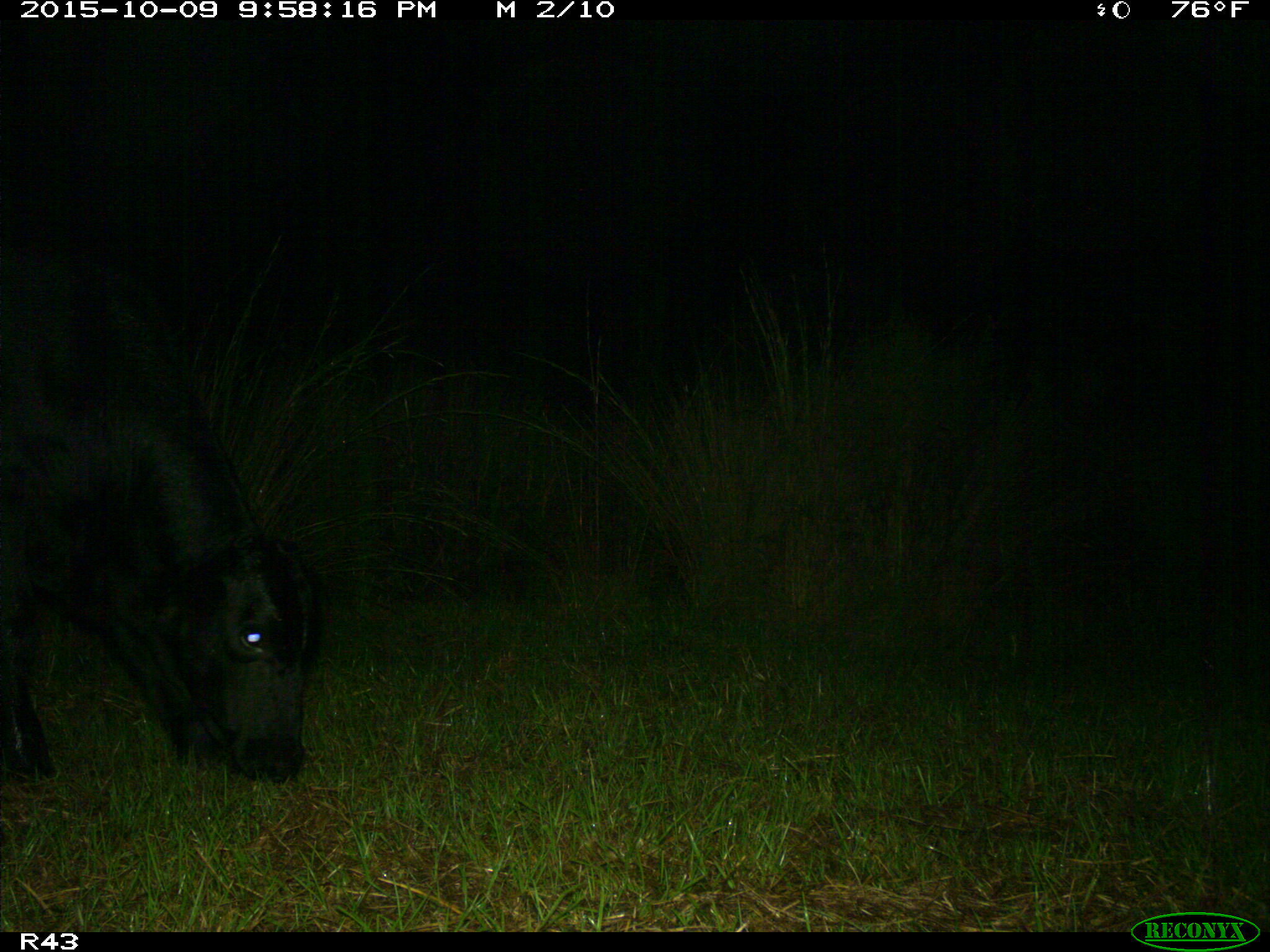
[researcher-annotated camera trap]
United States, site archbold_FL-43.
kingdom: Animalia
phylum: Chordata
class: Mammalia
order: Artiodactyla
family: Bovidae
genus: Bos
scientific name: Bos taurus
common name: domestic cow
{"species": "Bos taurus (domestic cow)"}